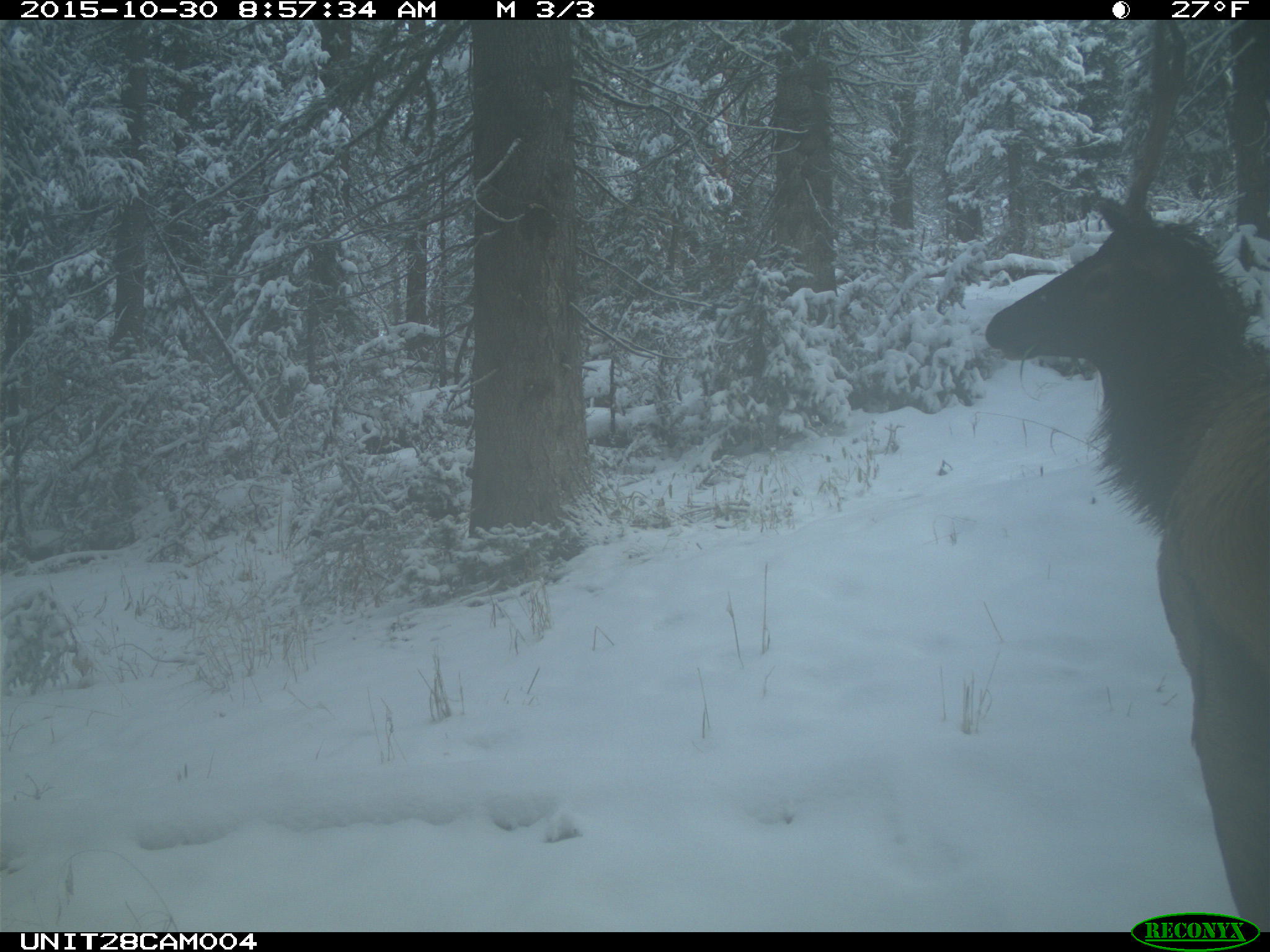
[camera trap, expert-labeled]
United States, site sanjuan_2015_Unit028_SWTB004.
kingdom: Animalia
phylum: Chordata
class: Mammalia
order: Artiodactyla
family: Cervidae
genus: Cervus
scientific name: Cervus elaphus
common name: red deer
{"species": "Cervus elaphus (red deer)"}